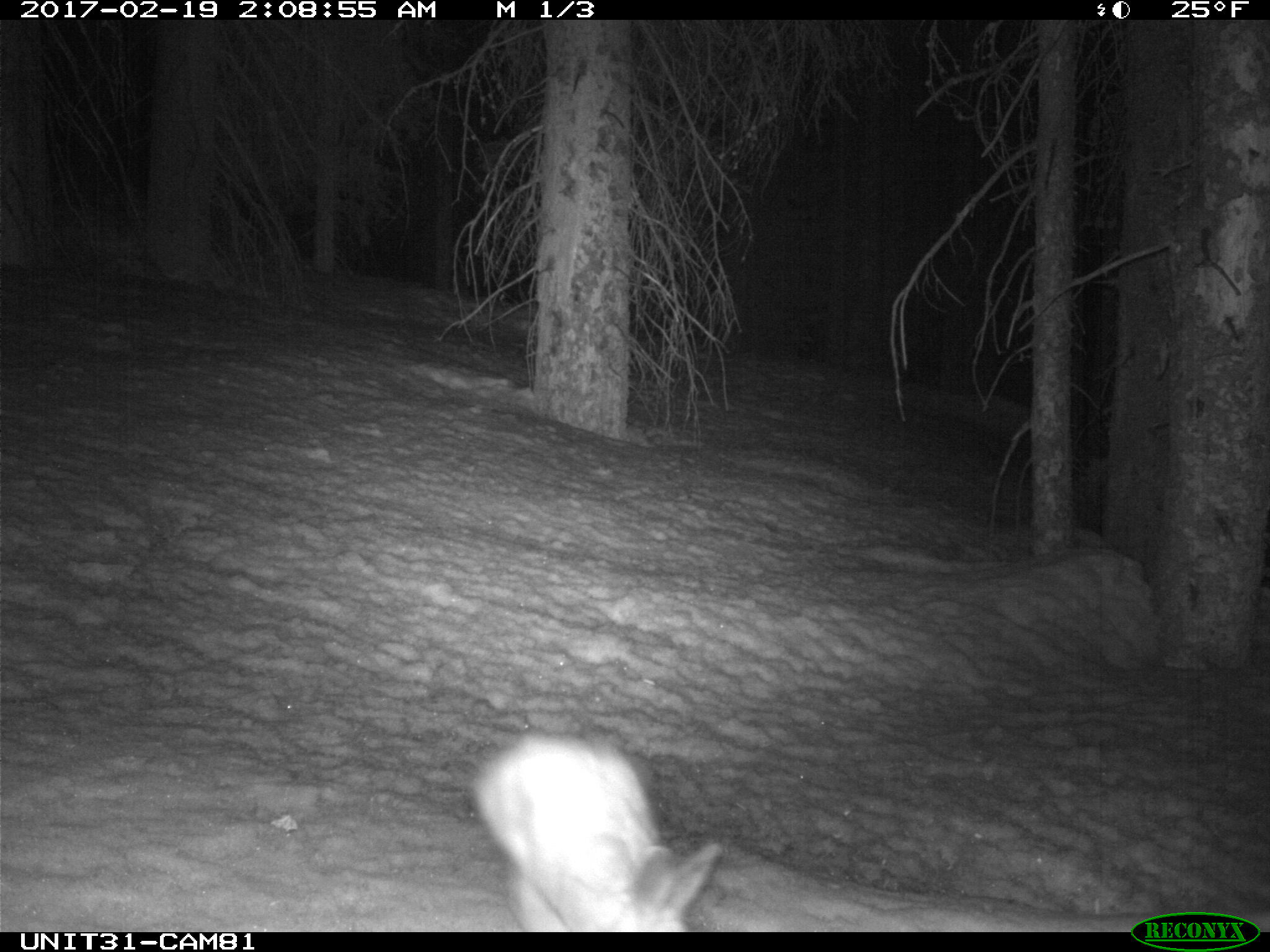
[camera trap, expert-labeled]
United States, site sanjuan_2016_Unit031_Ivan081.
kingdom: Animalia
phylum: Chordata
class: Mammalia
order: Lagomorpha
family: Leporidae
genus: Lepus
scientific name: Lepus americanus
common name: snowshoe hare